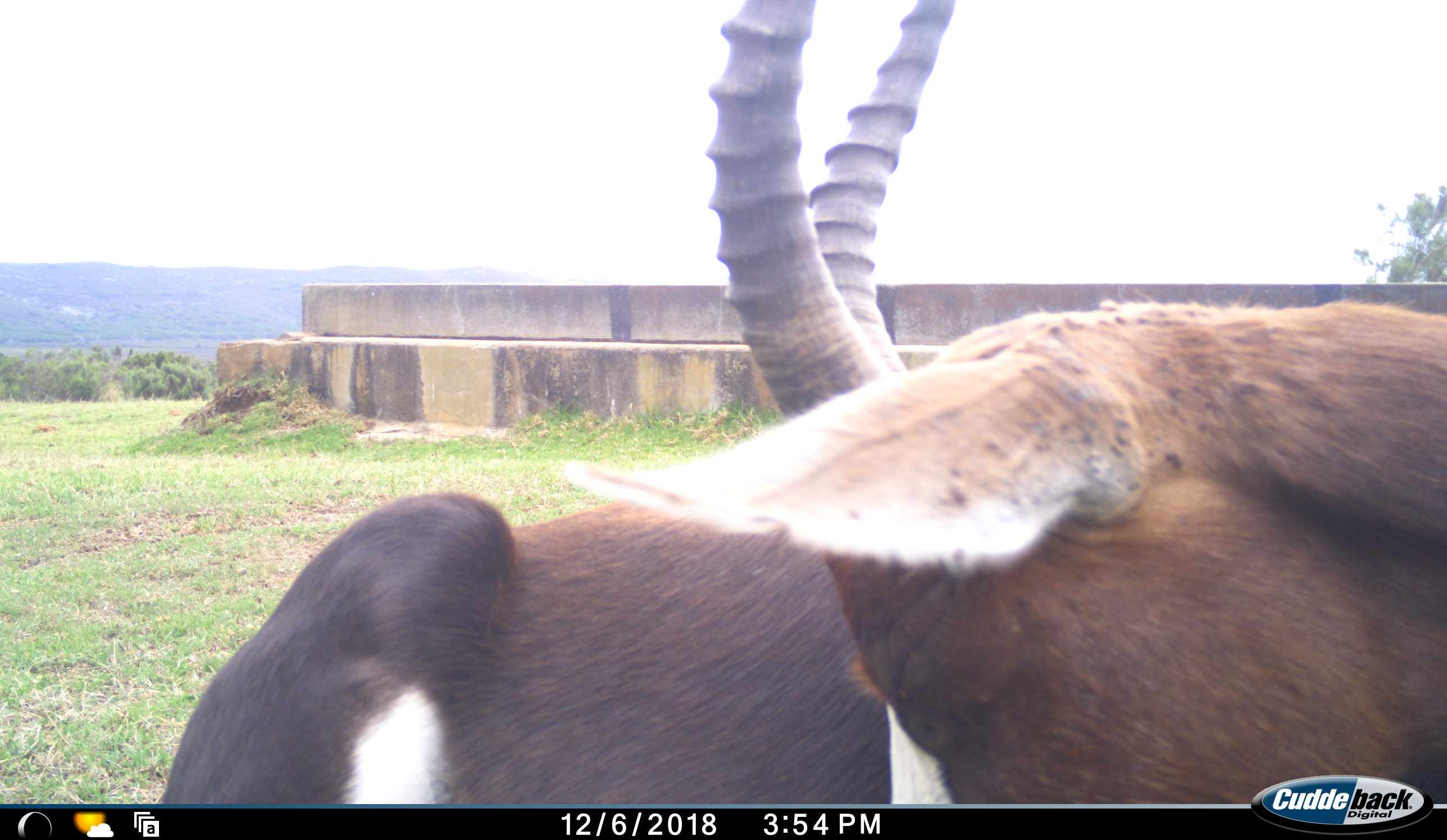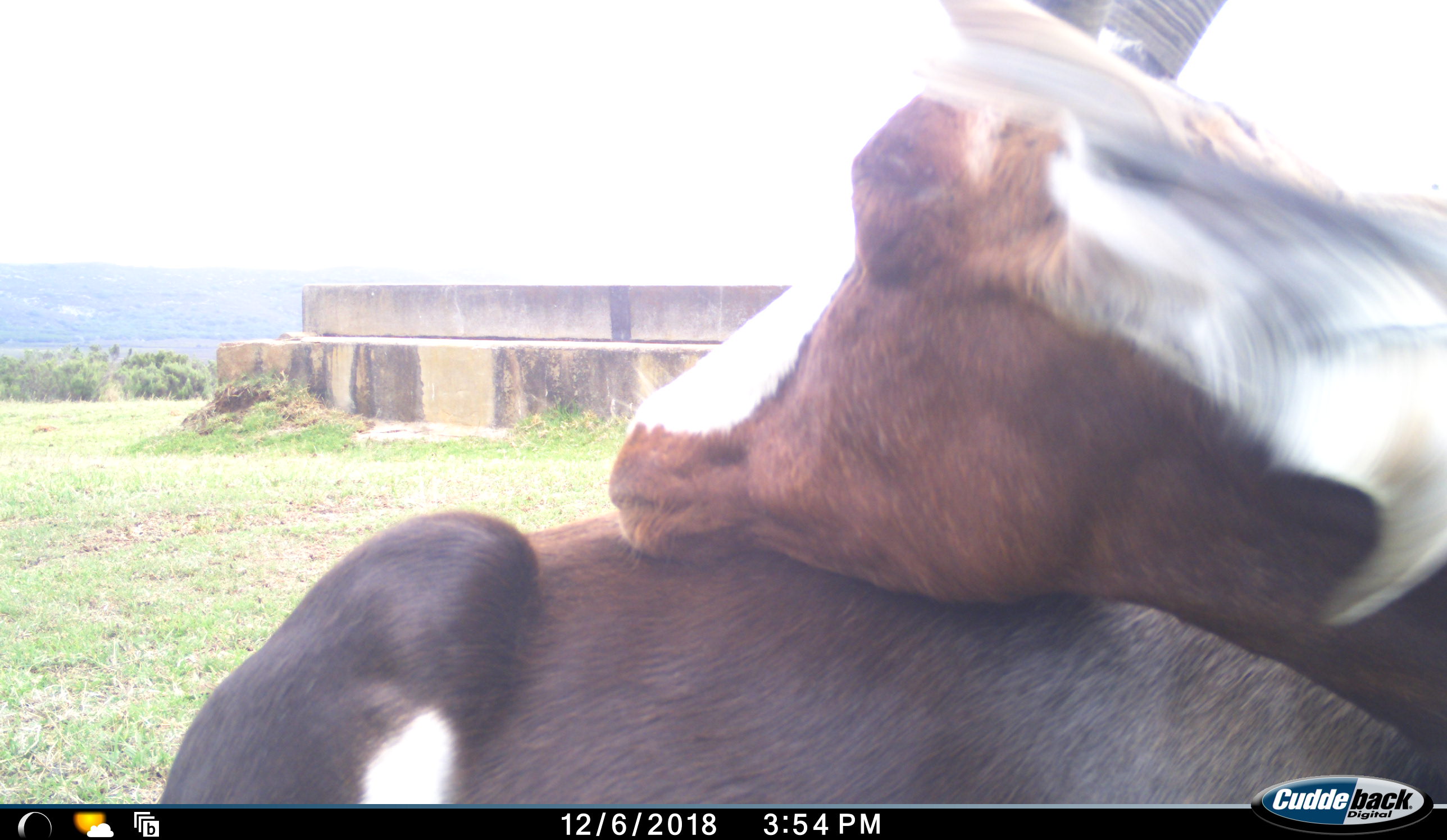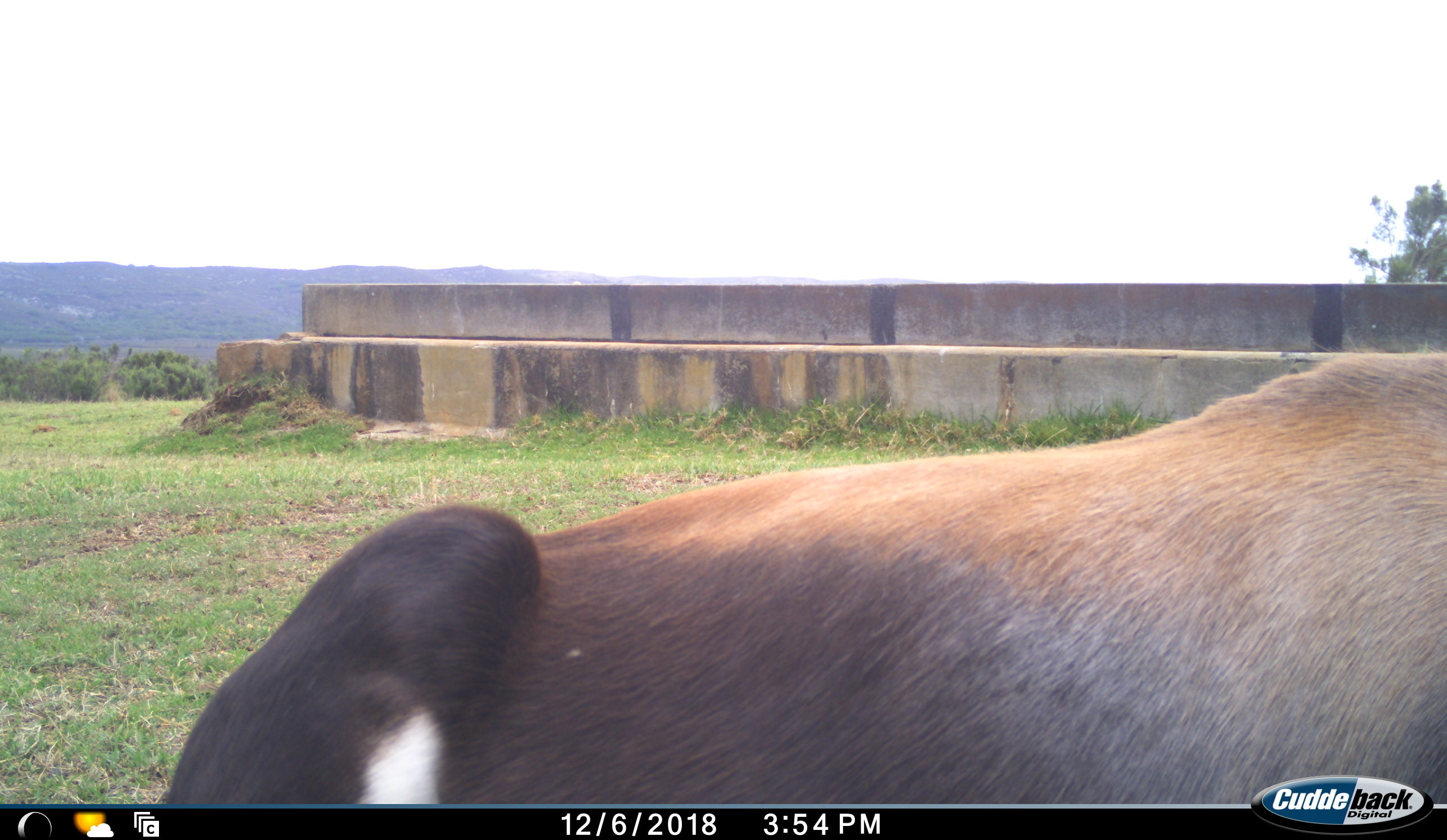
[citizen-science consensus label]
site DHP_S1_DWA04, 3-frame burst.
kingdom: Animalia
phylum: Chordata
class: Mammalia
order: Artiodactyla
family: Bovidae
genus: Damaliscus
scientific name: Damaliscus pygargus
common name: bontebok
Bontebok (Damaliscus pygargus), count 1. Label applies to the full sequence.